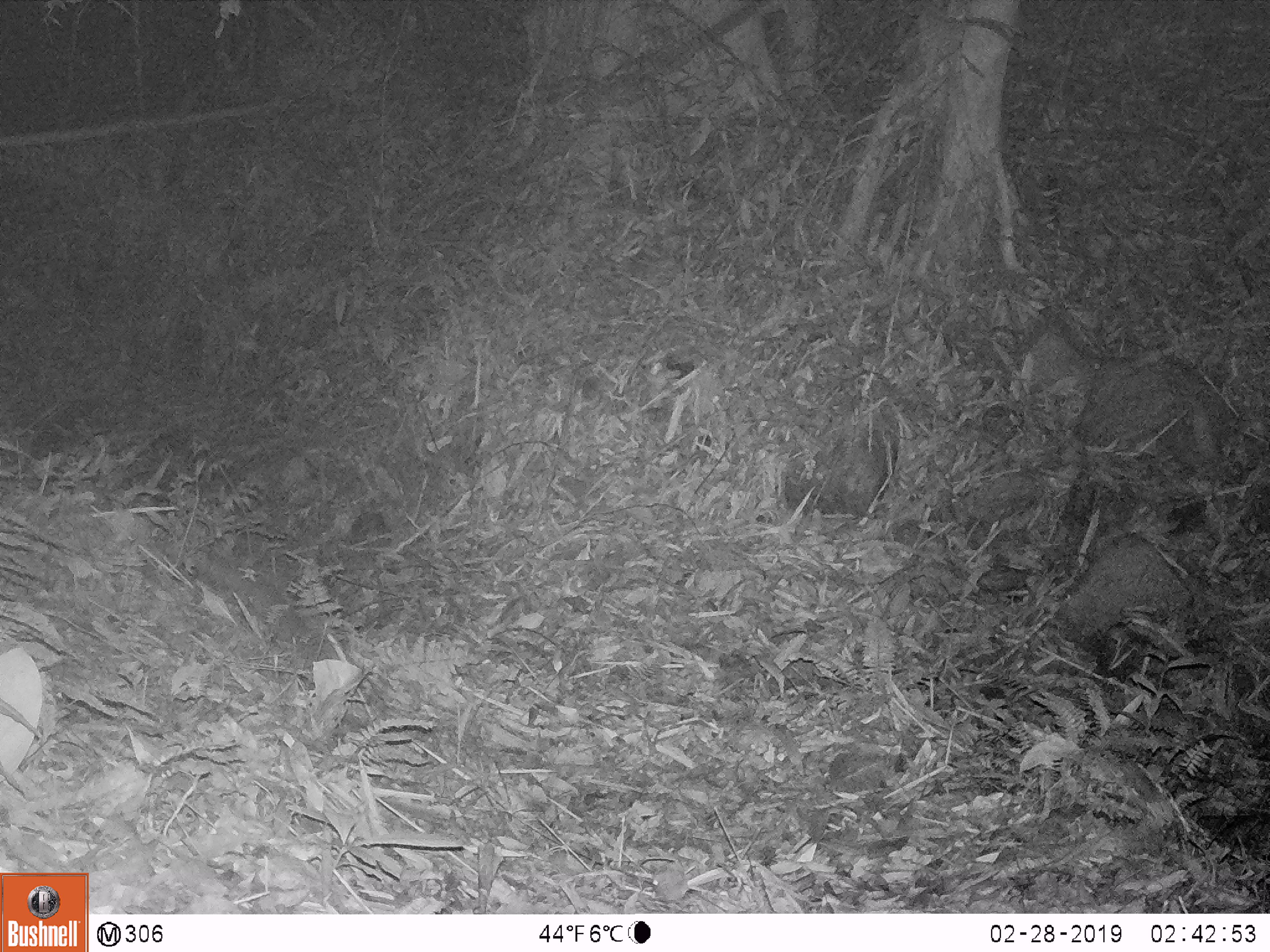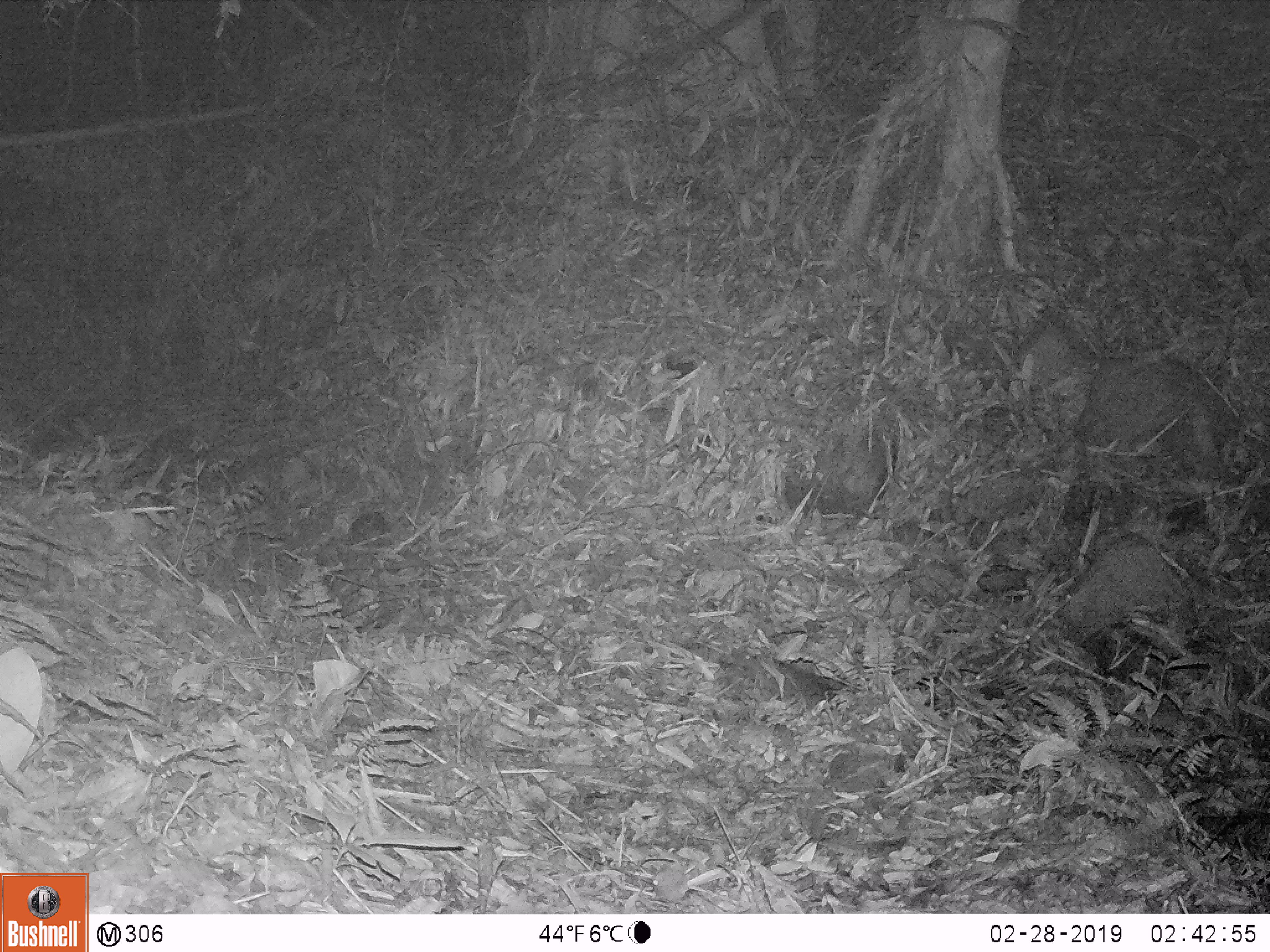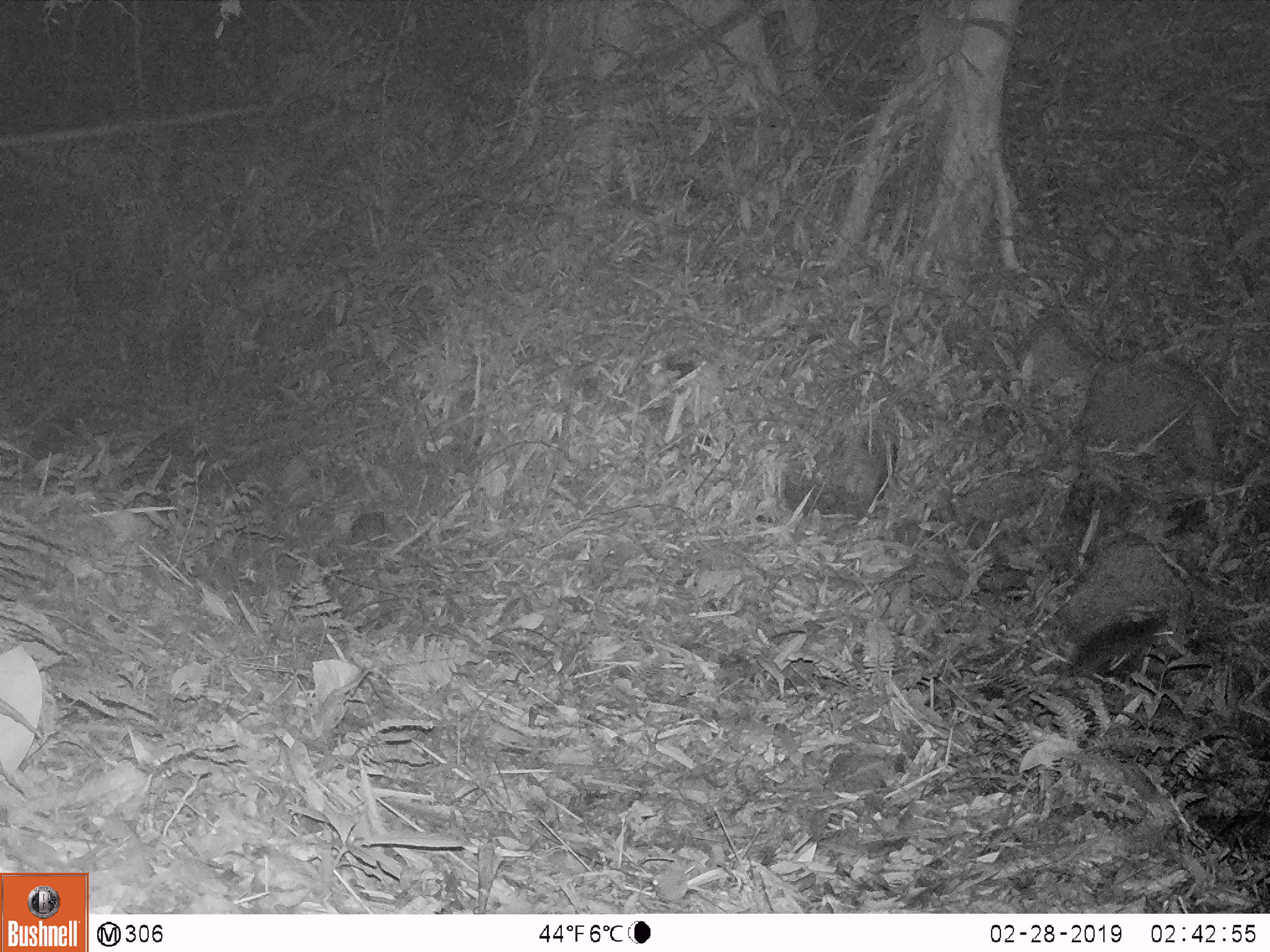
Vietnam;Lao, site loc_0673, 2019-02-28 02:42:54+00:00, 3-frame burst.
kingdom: Animalia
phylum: Chordata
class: Mammalia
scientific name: Mammalia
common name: mammal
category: unidentified small mammal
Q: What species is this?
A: Unidentified small mammal (mammal) (Mammalia).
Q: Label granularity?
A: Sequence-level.